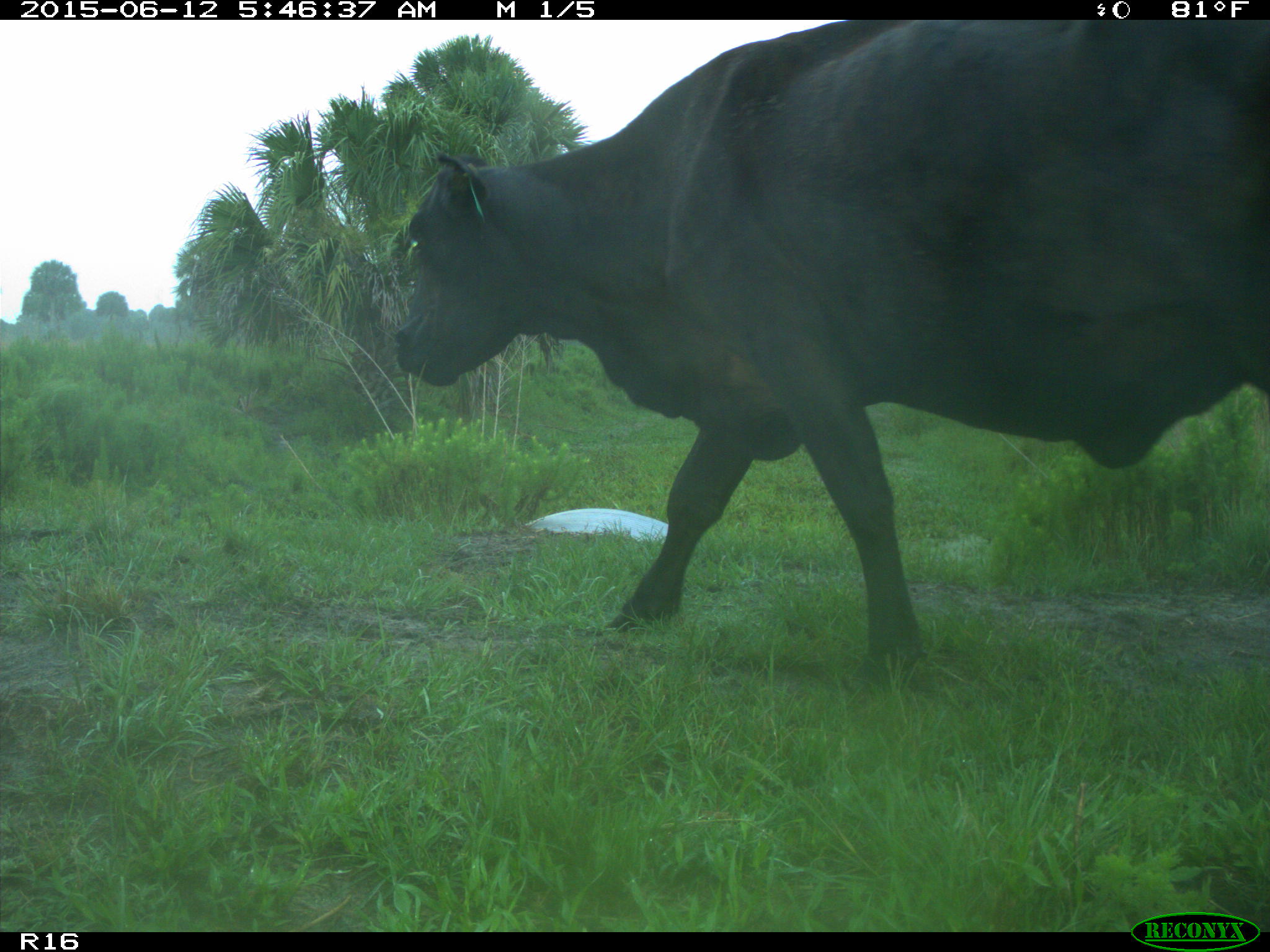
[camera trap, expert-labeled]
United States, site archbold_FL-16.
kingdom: Animalia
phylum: Chordata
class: Mammalia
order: Artiodactyla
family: Bovidae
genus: Bos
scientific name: Bos taurus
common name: domestic cow